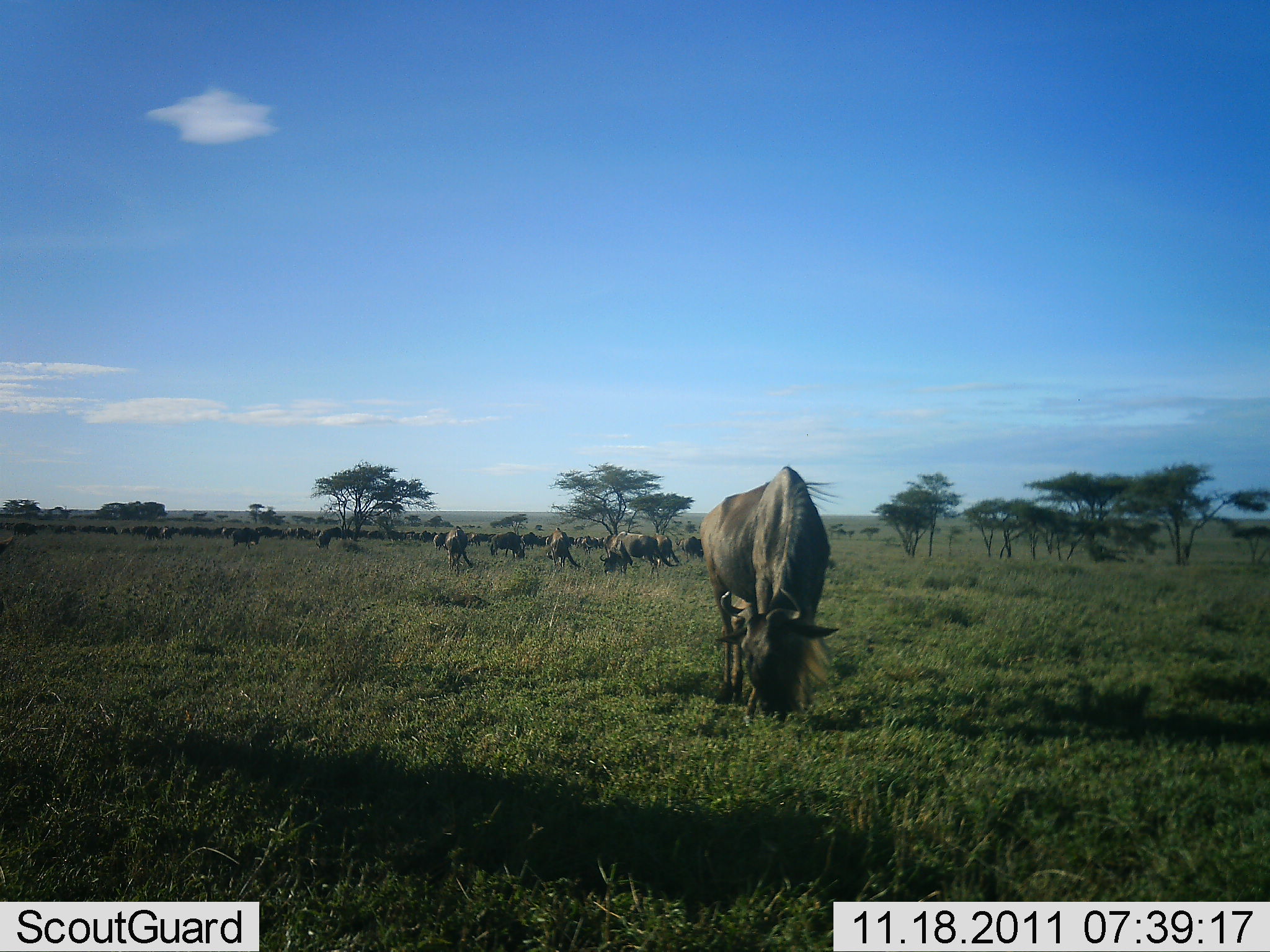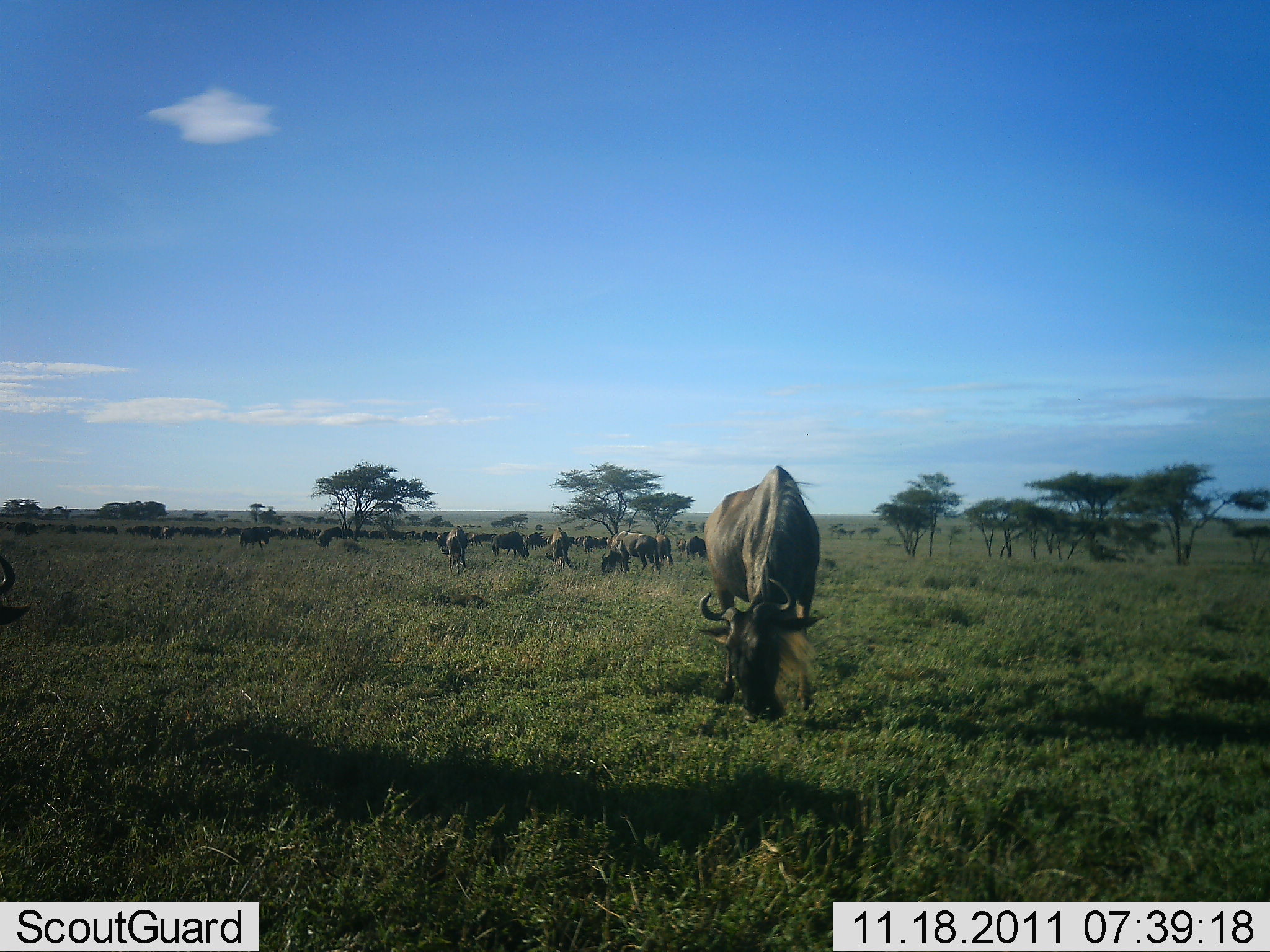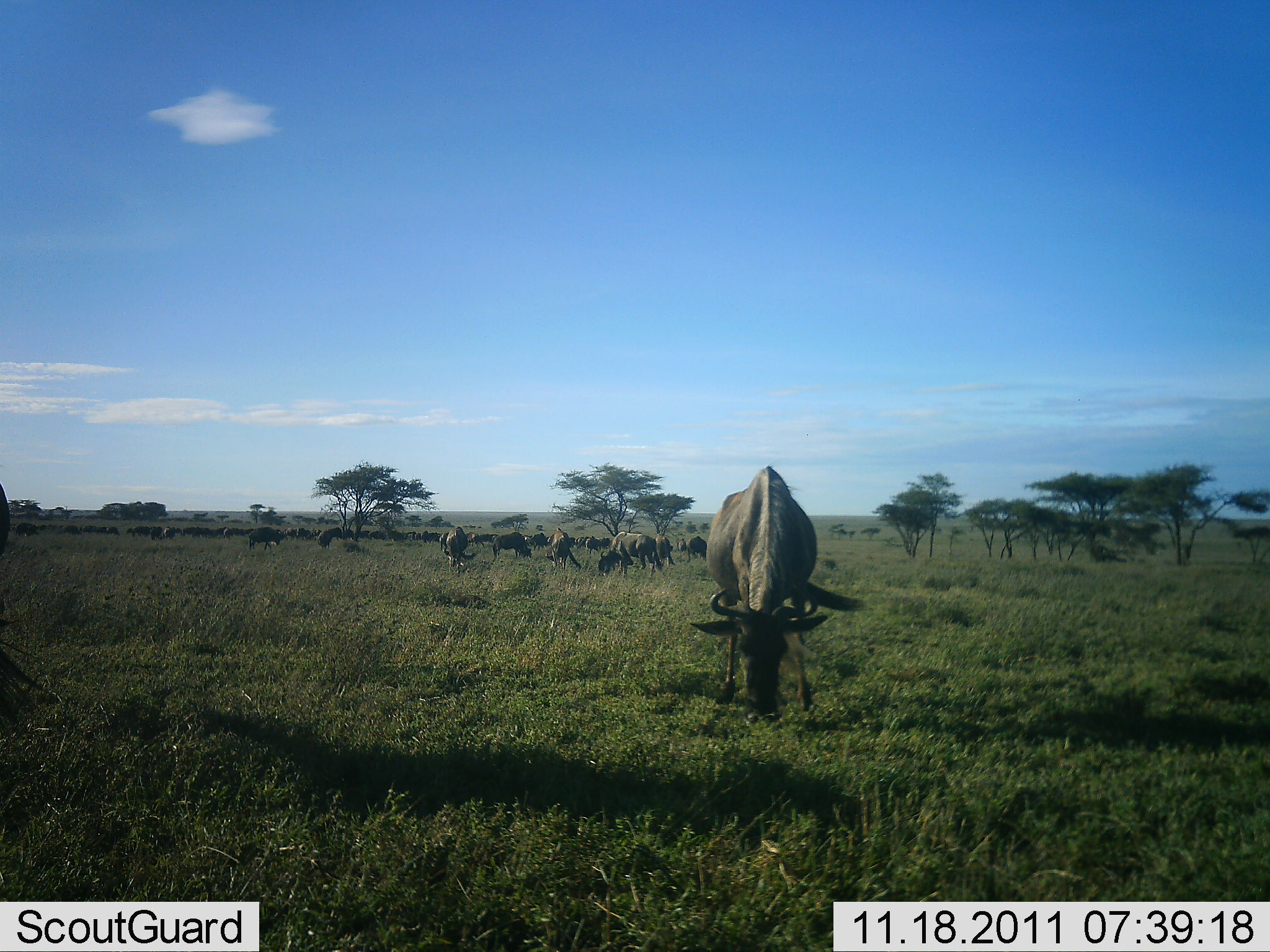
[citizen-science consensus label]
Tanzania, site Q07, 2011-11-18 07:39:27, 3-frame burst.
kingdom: Animalia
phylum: Chordata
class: Mammalia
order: Artiodactyla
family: Bovidae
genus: Connochaetes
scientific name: Connochaetes taurinus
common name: blue wildebeest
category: wildebeest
Wildebeest (blue wildebeest) (Connochaetes taurinus), count 51+. Behavior (volunteer vote fractions): standing 42%, resting 8%, moving 33%, interacting 8%. Young present (vote fraction): 0%. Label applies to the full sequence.